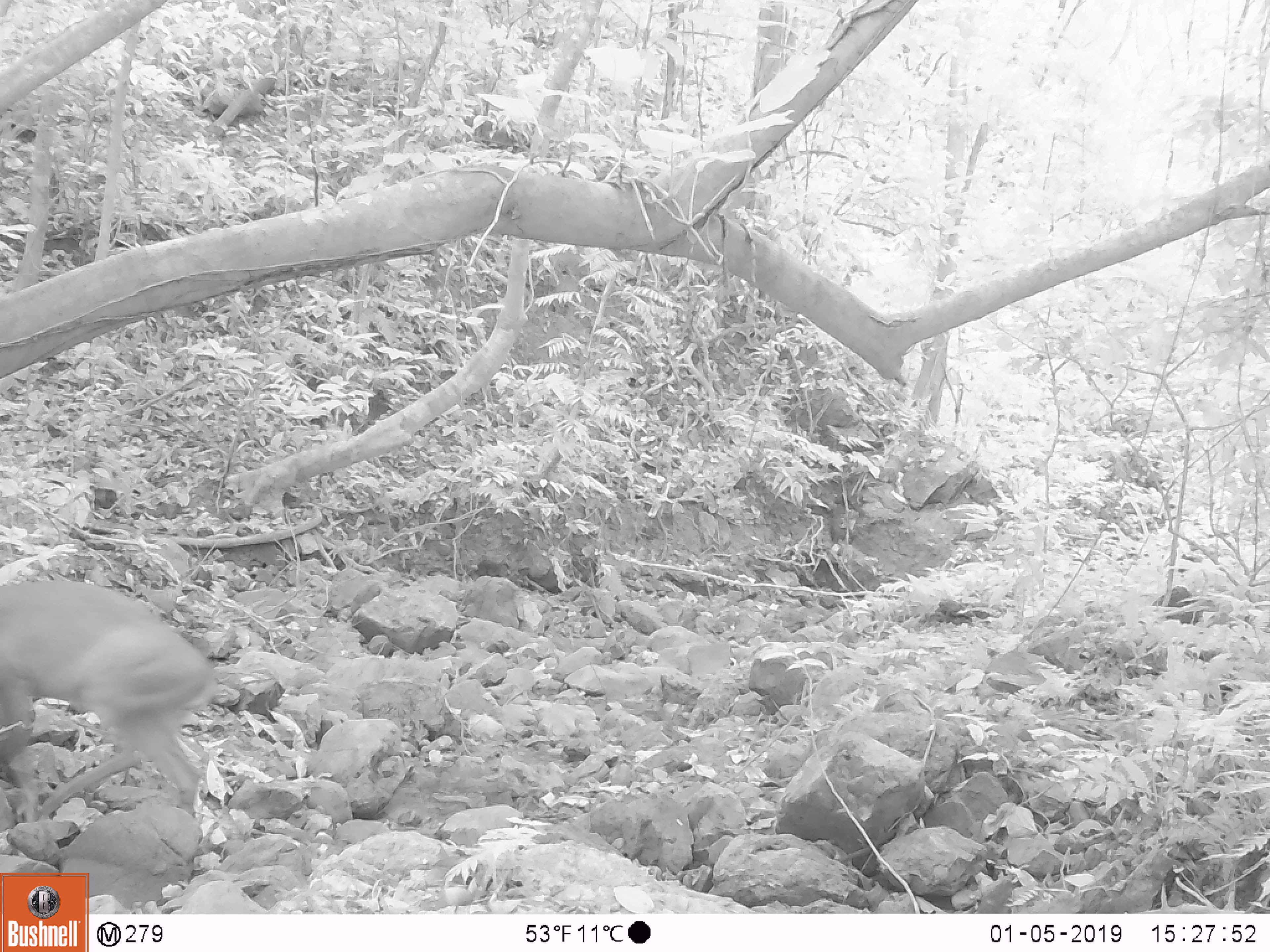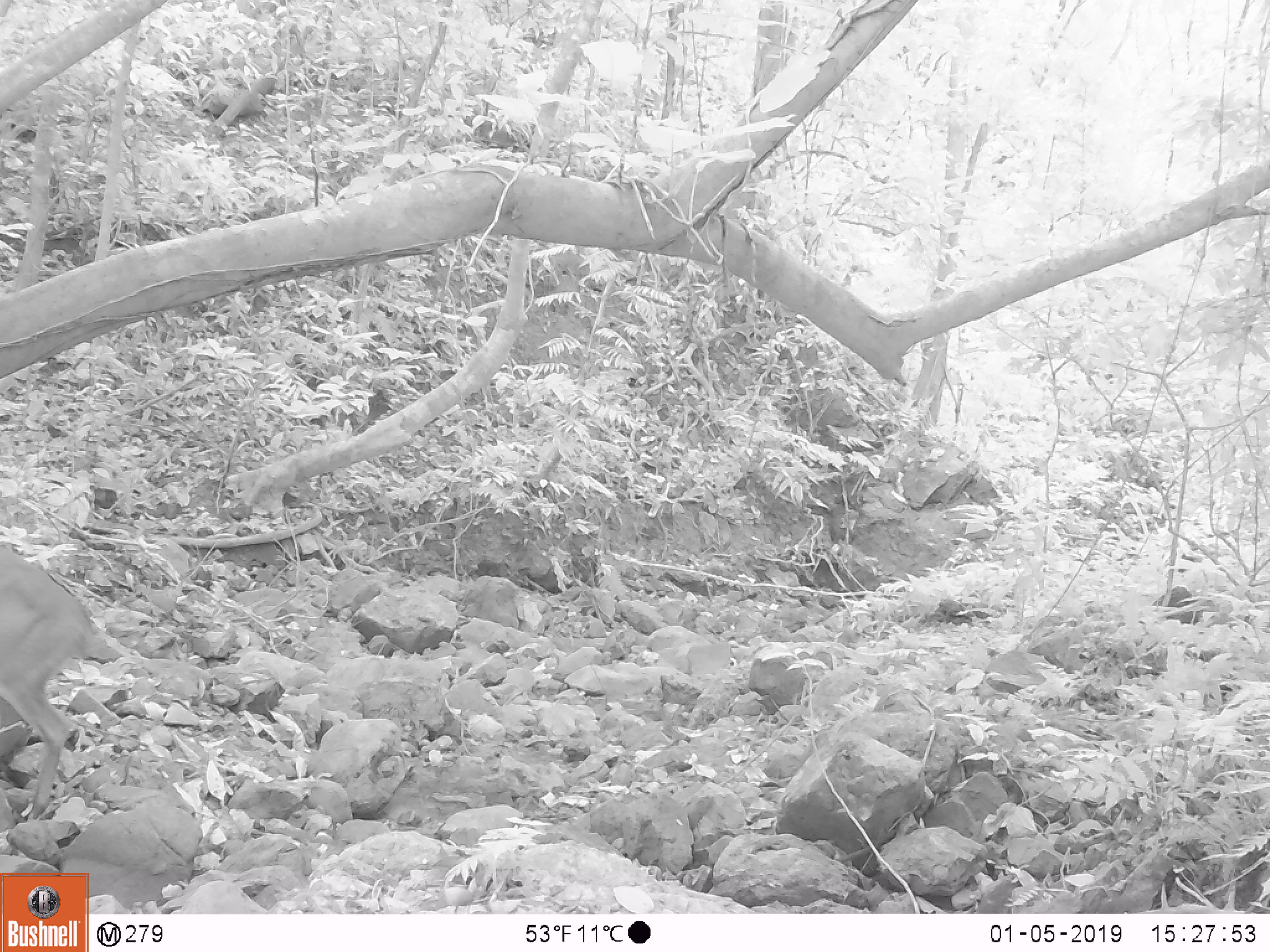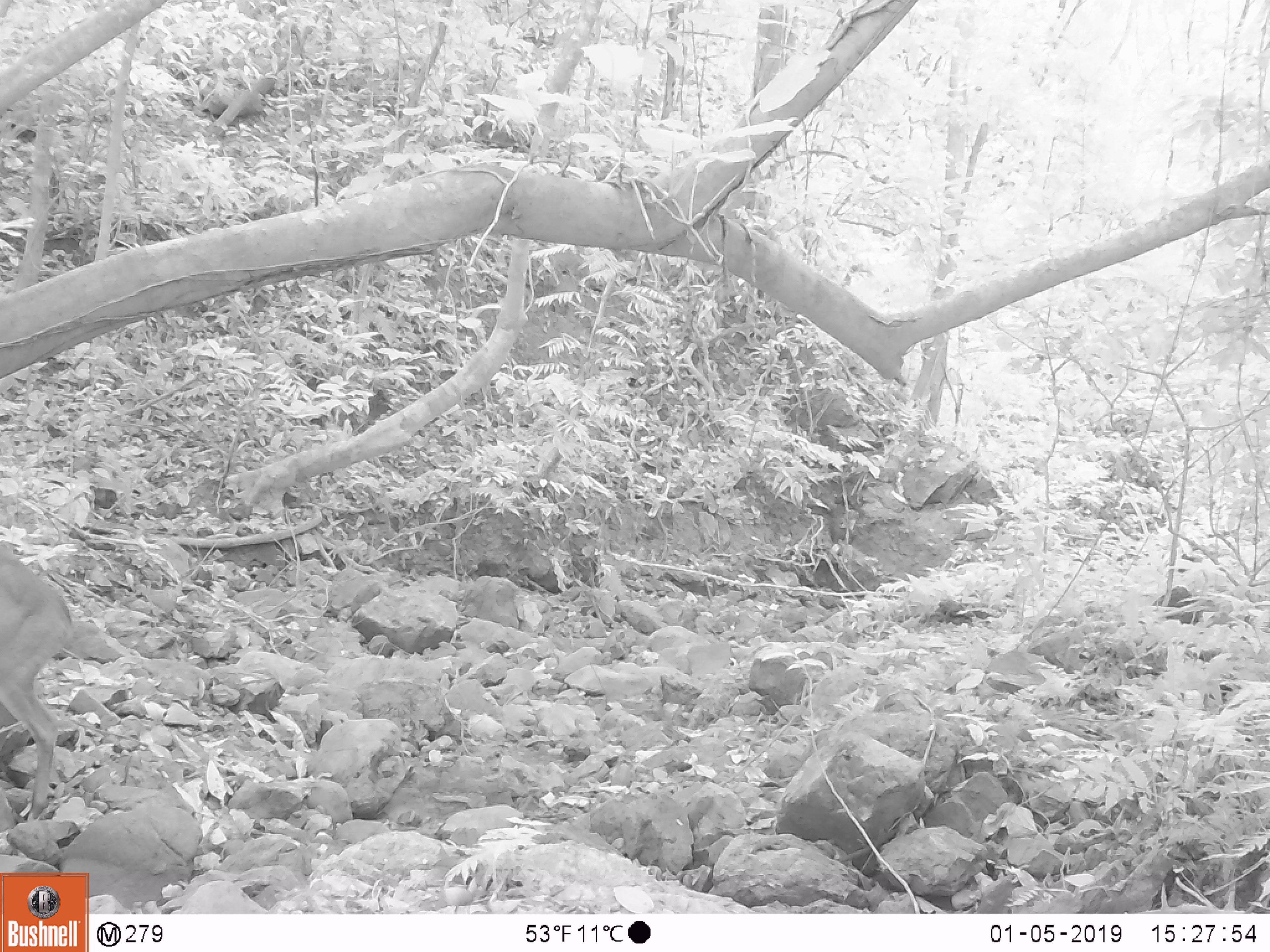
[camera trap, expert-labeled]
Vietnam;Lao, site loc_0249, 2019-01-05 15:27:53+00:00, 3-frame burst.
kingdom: Animalia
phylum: Chordata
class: Mammalia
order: Artiodactyla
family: Cervidae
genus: Muntiacus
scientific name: Muntiacus vuquangensis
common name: large-antlered muntjac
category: large antlered muntjac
Large antlered muntjac (large-antlered muntjac) (Muntiacus vuquangensis). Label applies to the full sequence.